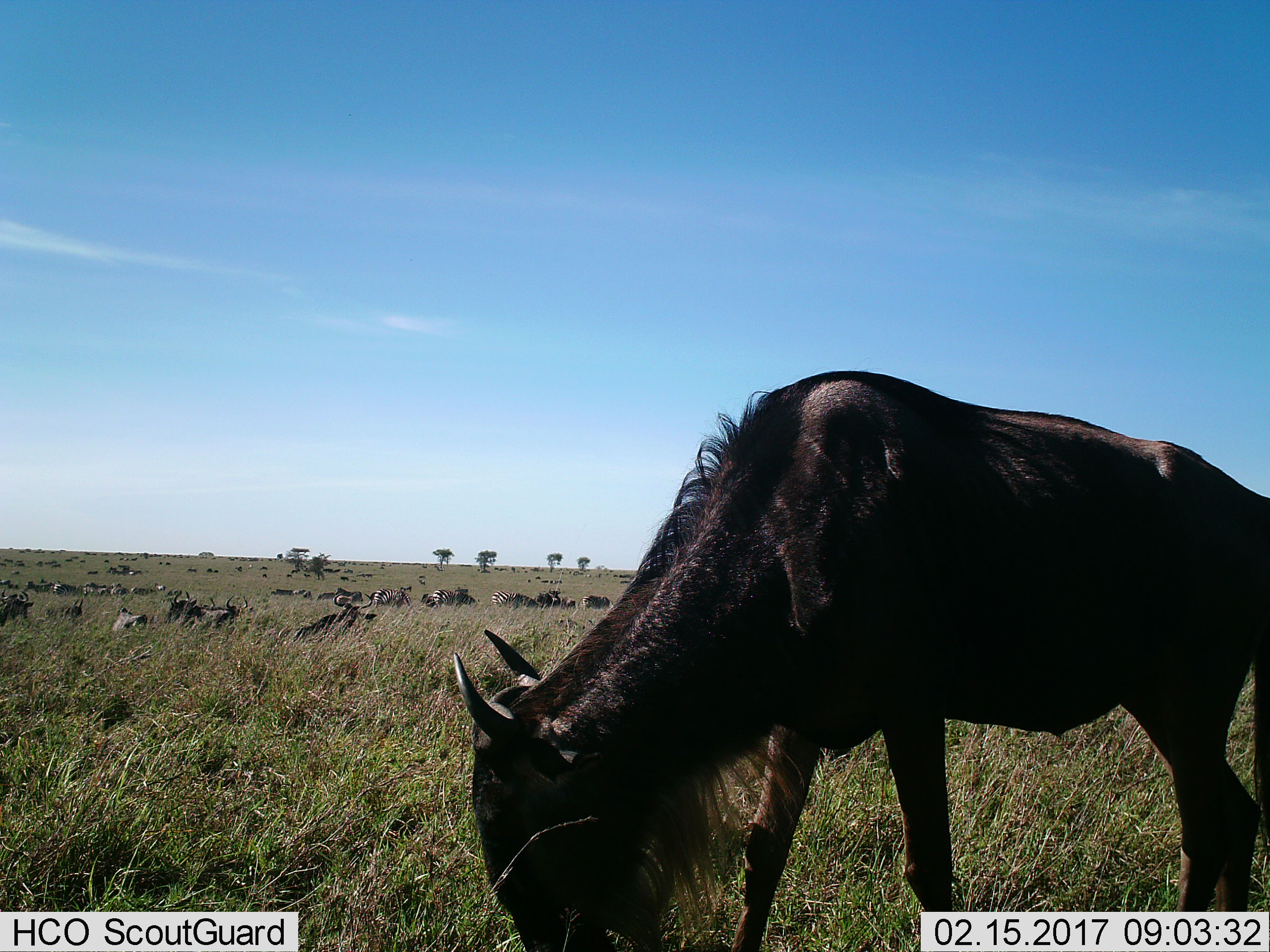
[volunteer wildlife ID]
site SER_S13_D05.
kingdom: Animalia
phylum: Chordata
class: Mammalia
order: Artiodactyla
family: Bovidae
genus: Connochaetes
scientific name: Connochaetes taurinus taurinus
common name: blue wildebeest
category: wildebeestblue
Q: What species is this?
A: Wildebeestblue (blue wildebeest) (Connochaetes taurinus taurinus).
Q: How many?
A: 11-50.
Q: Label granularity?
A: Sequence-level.